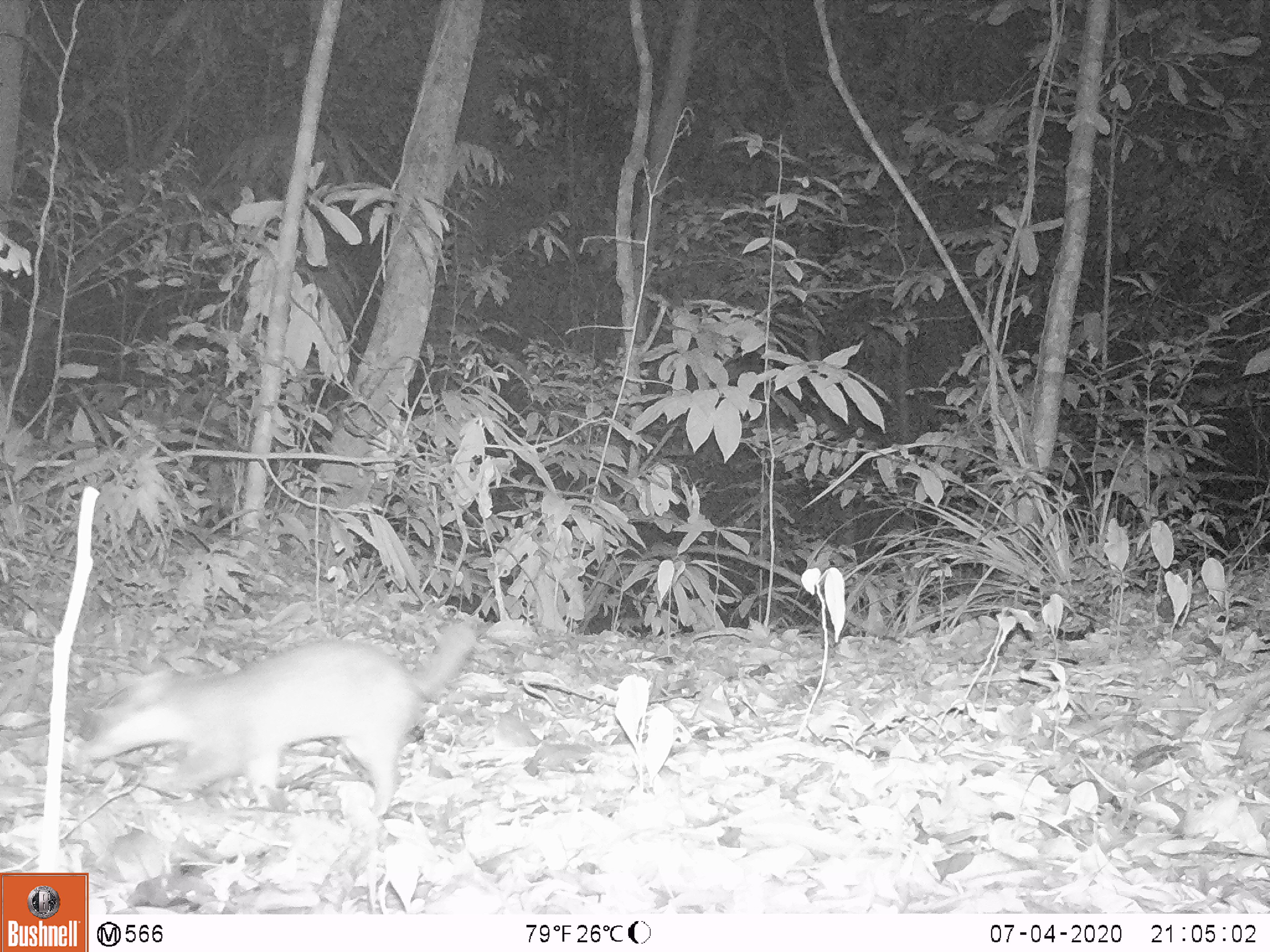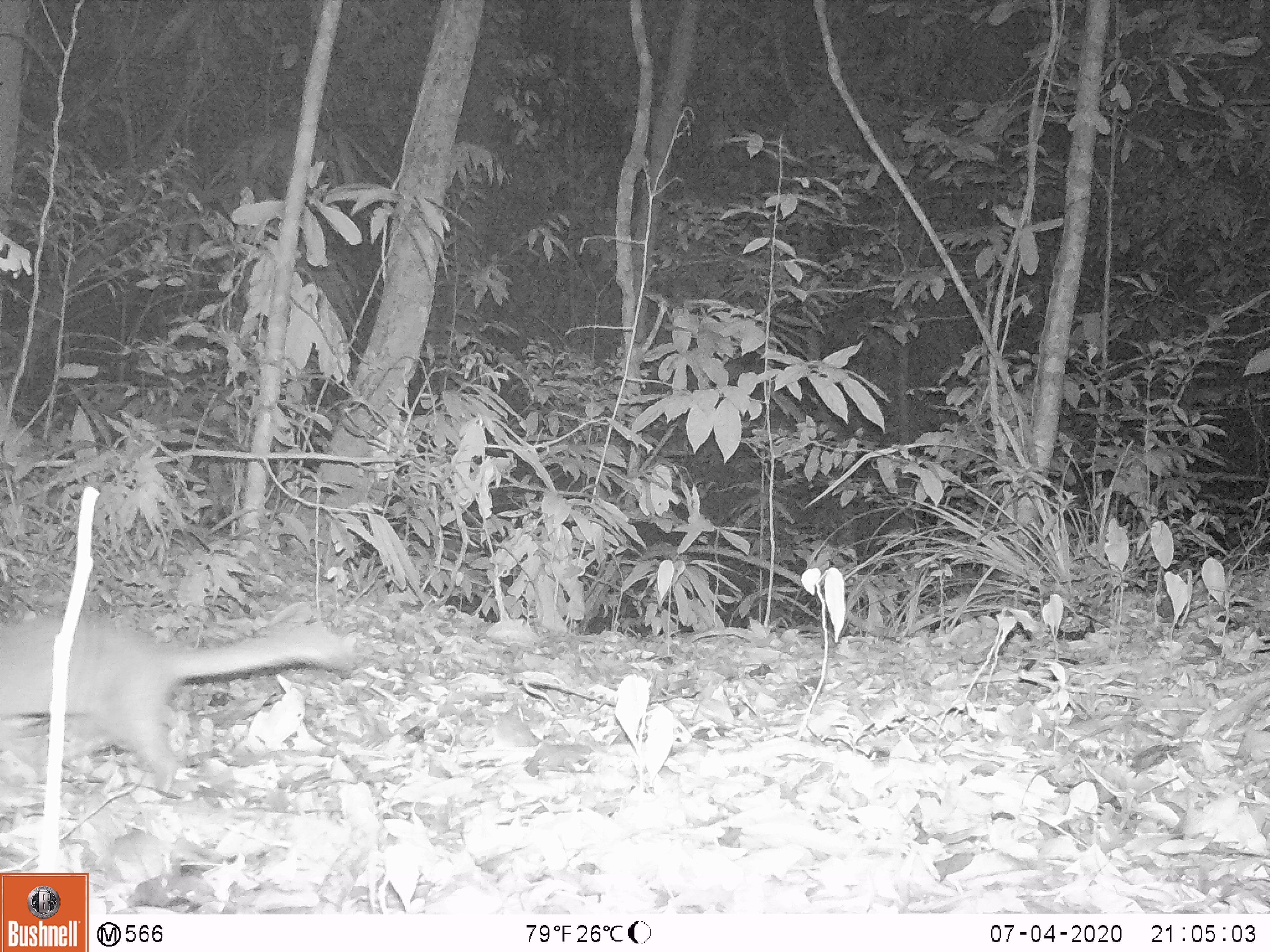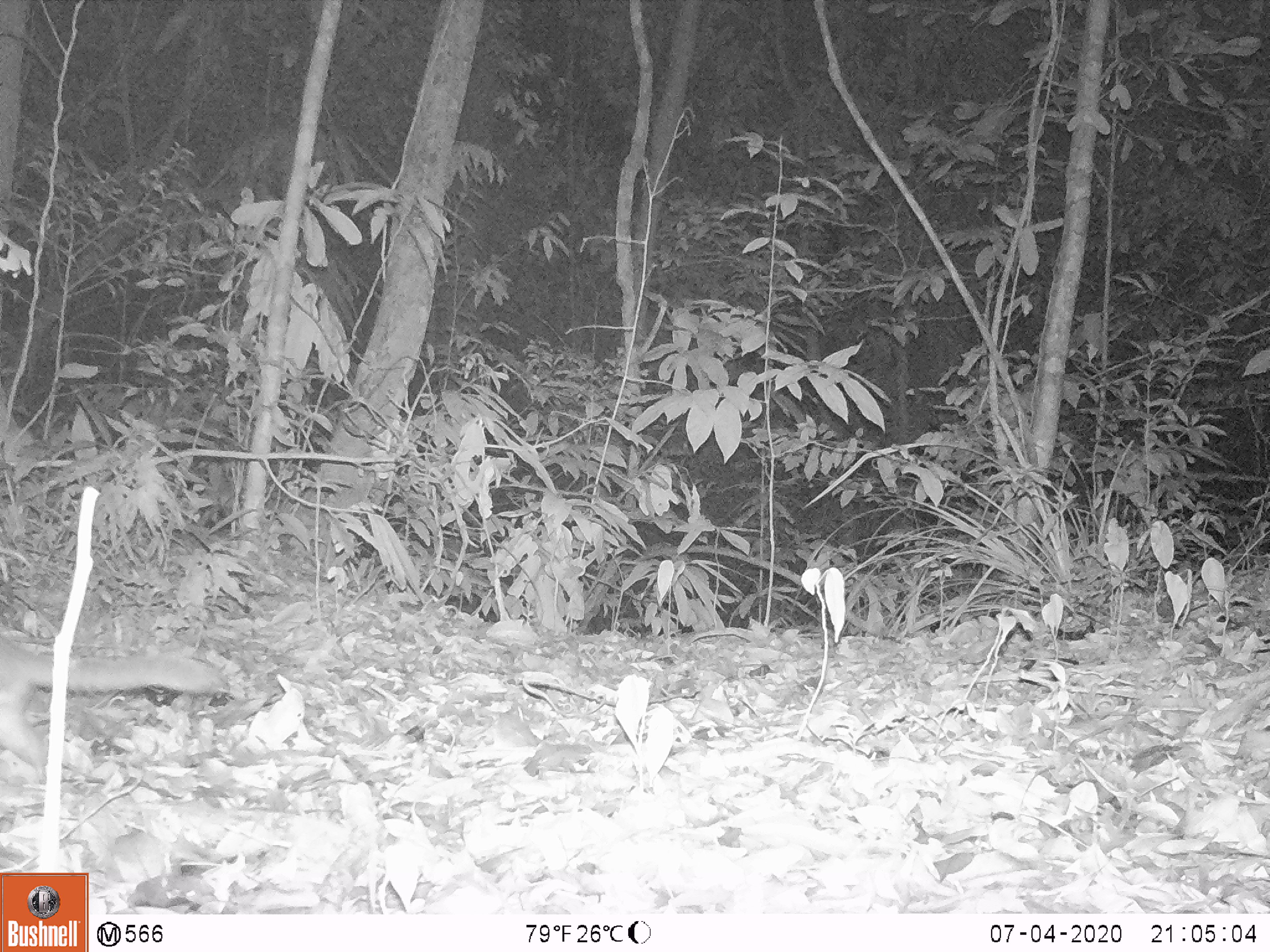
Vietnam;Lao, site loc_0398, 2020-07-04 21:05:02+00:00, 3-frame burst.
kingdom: Animalia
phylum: Chordata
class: Mammalia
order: Carnivora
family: Mustelidae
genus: Melogale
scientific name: Melogale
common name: ferret badger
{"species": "ferret badger (Melogale)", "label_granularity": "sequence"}